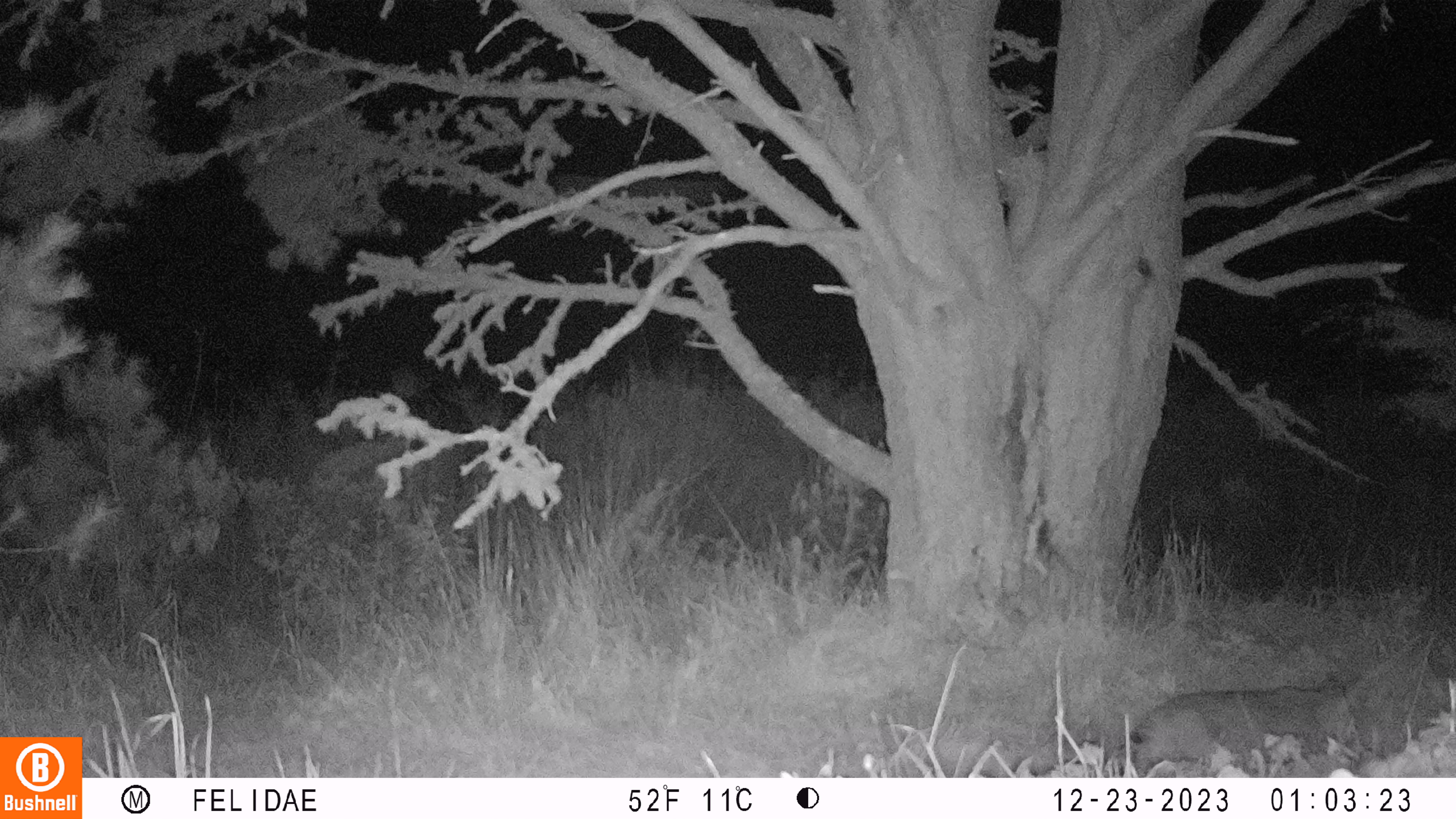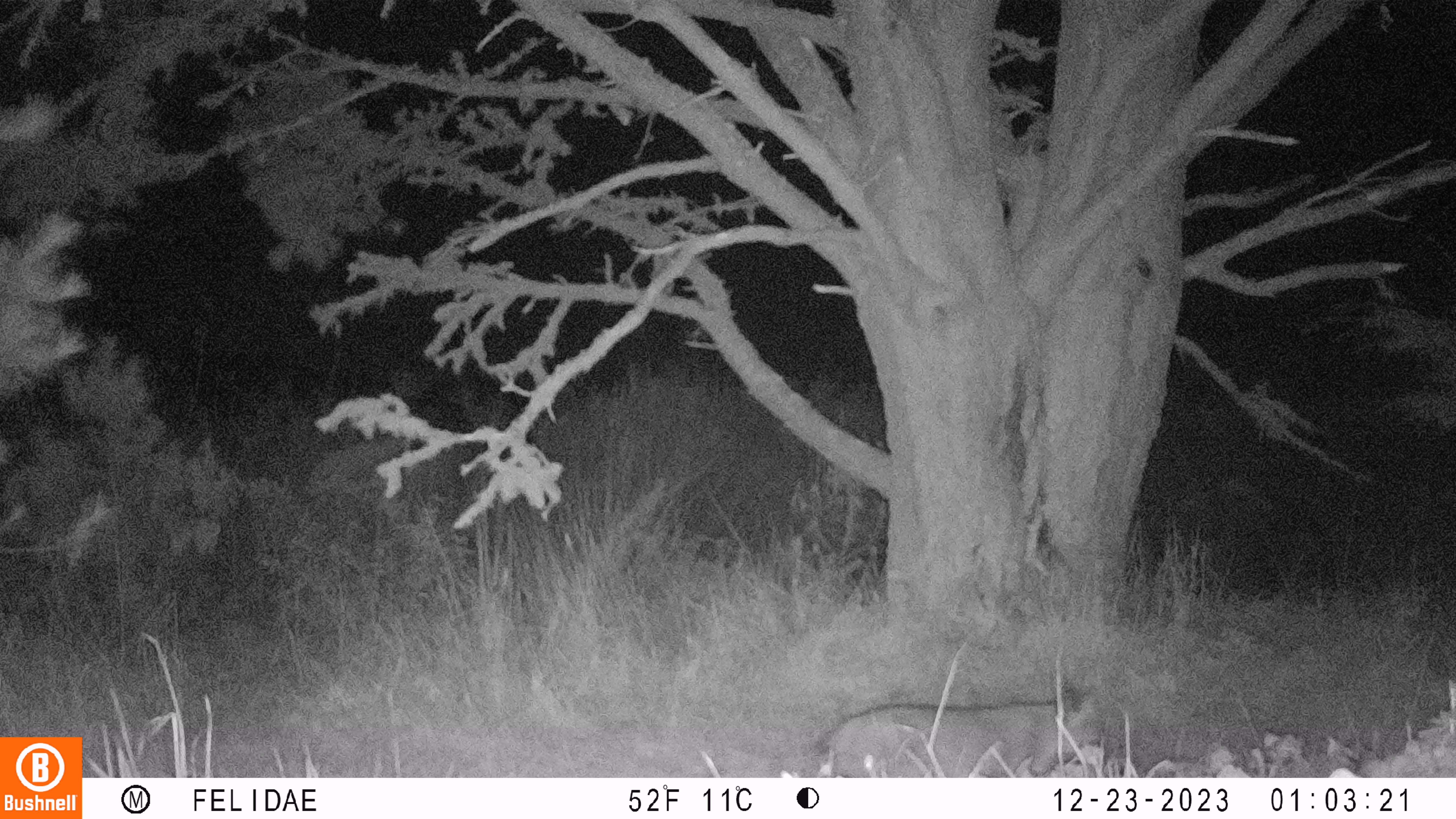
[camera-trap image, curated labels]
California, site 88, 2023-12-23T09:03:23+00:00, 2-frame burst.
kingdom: Animalia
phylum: Chordata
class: Mammalia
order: Carnivora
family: Felidae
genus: Lynx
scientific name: Lynx rufus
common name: bobcat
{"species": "bobcat (Lynx rufus)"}